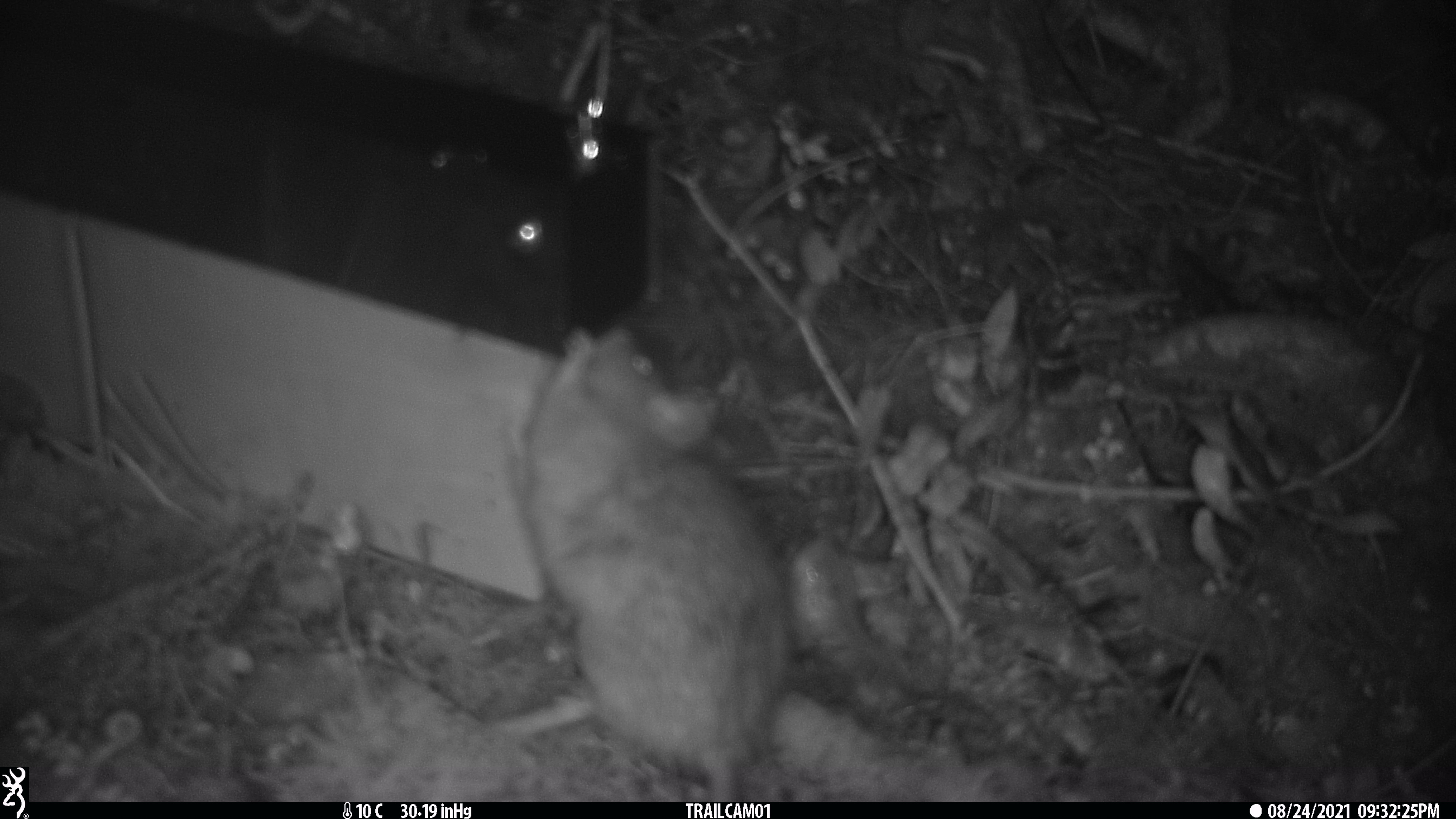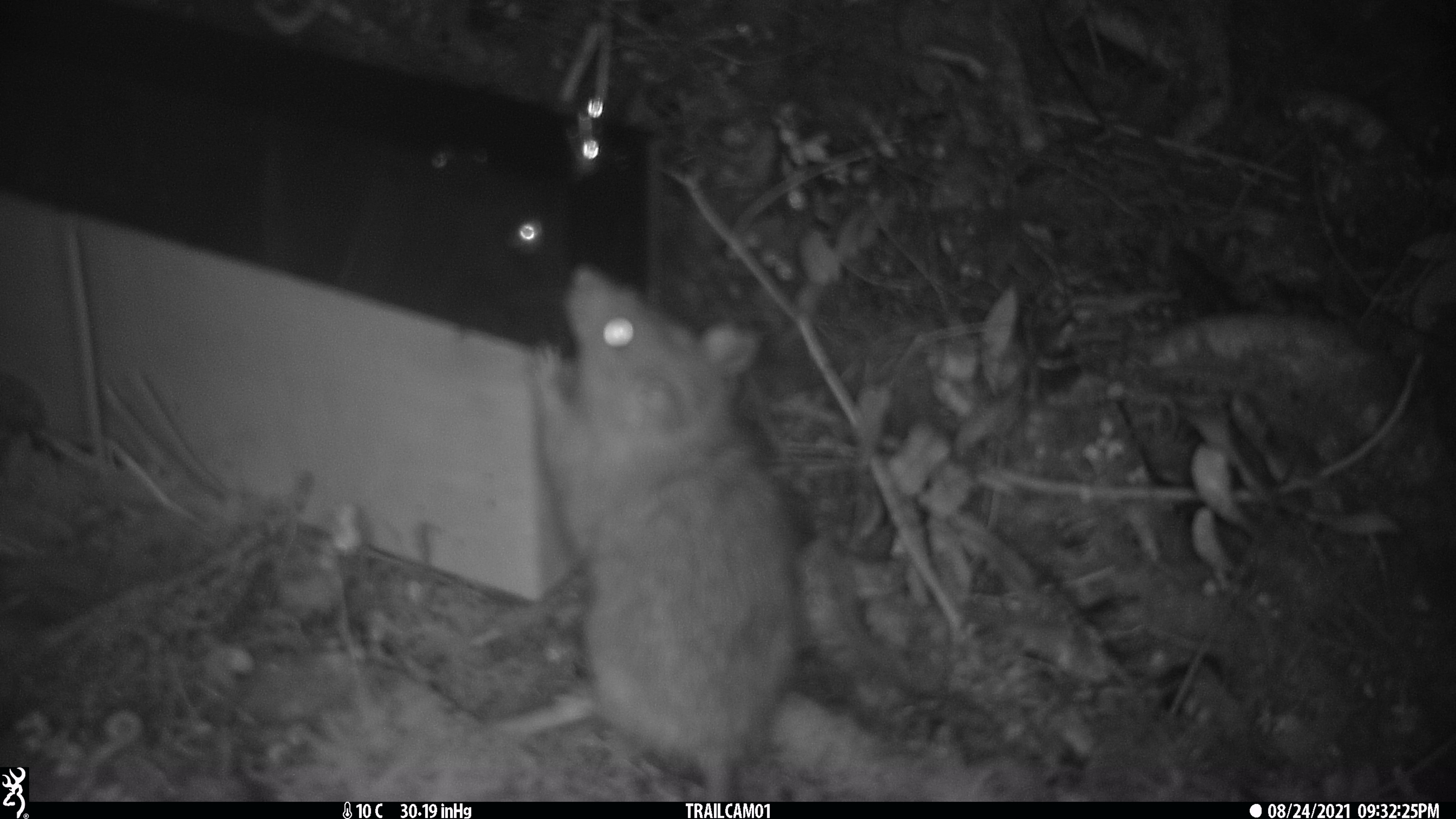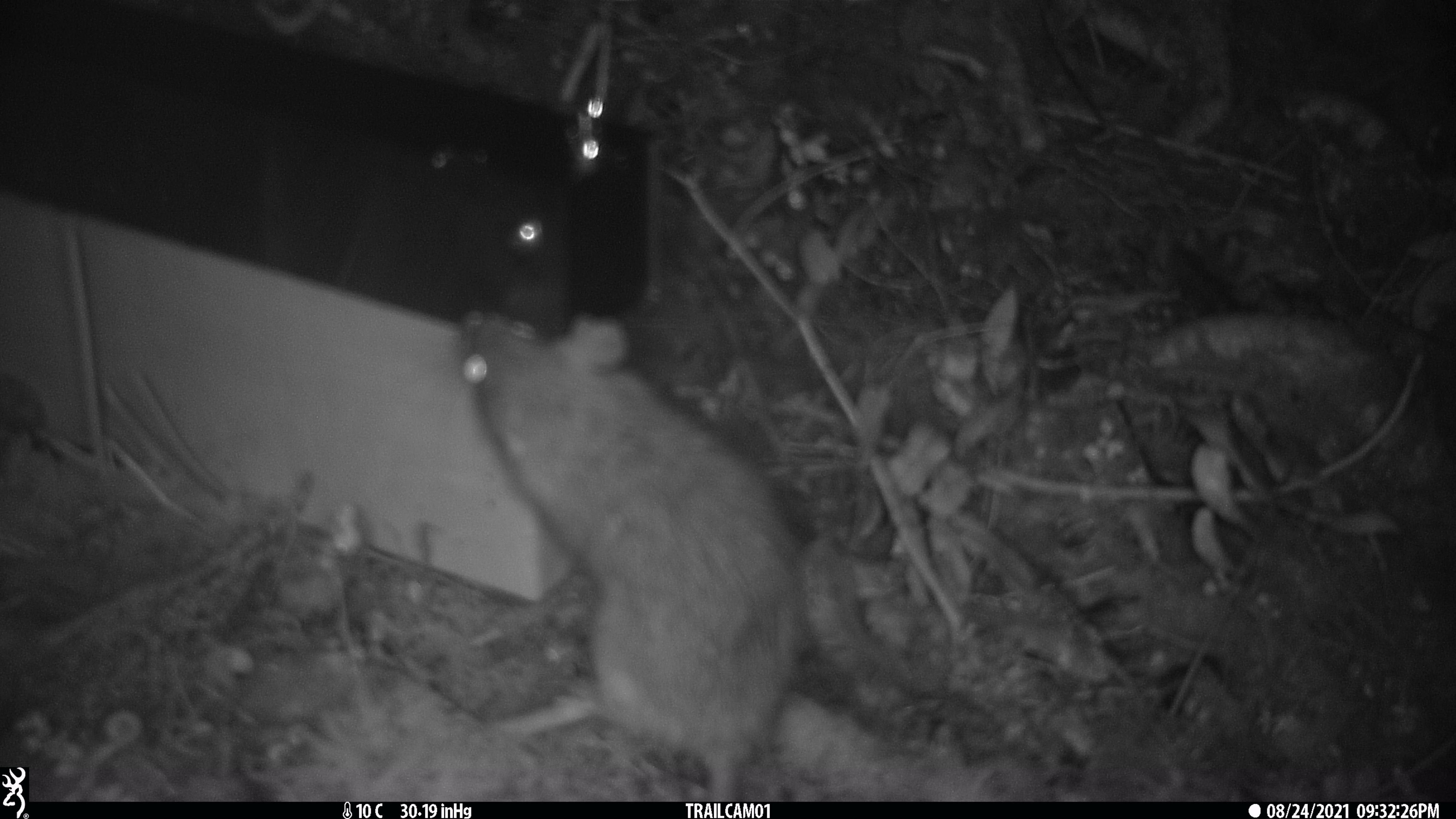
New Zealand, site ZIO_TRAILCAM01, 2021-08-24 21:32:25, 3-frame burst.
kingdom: Animalia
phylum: Chordata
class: Mammalia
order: Rodentia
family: Muridae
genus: Rattus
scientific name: Rattus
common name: rat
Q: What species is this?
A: Rat (Rattus).